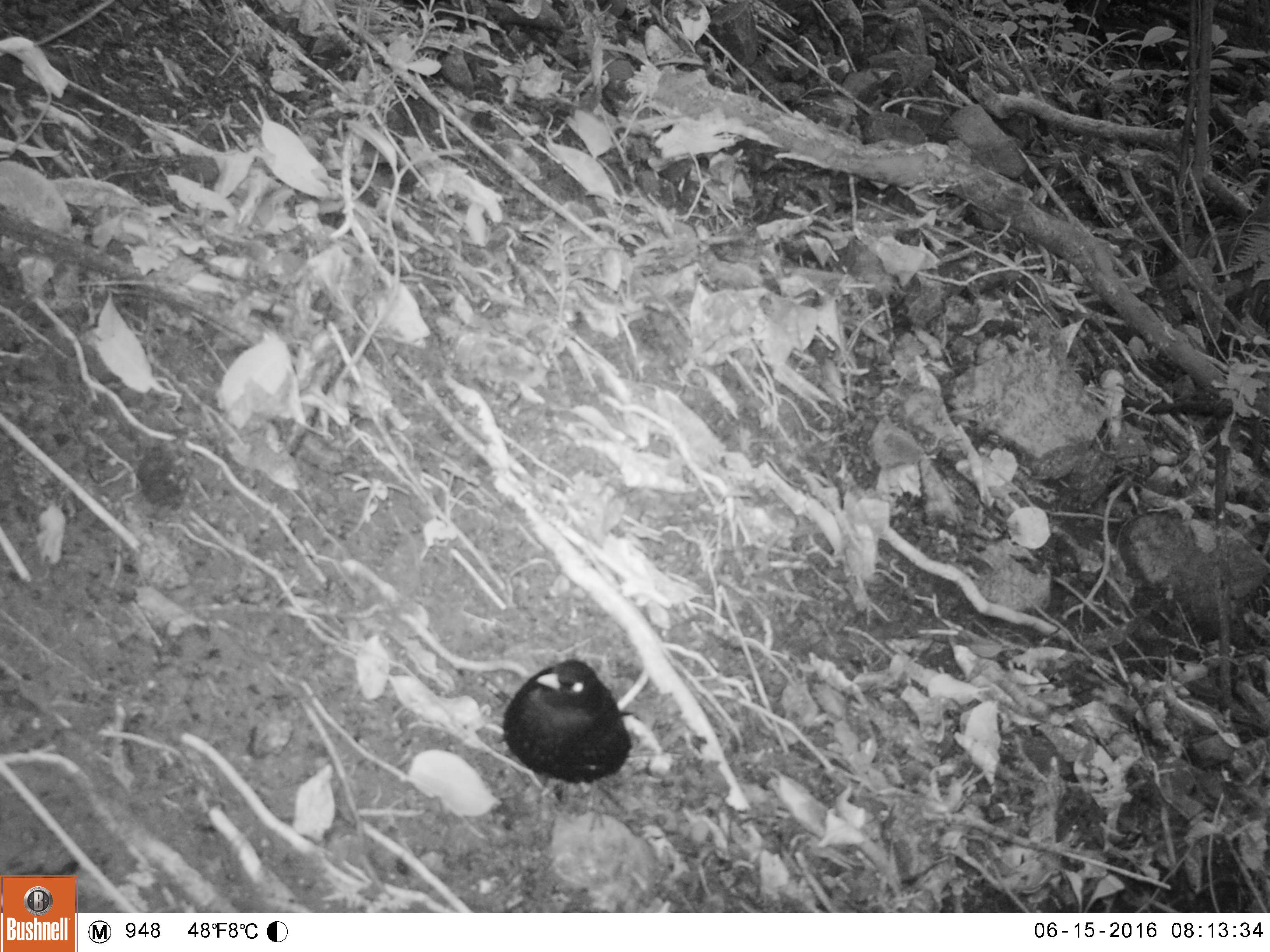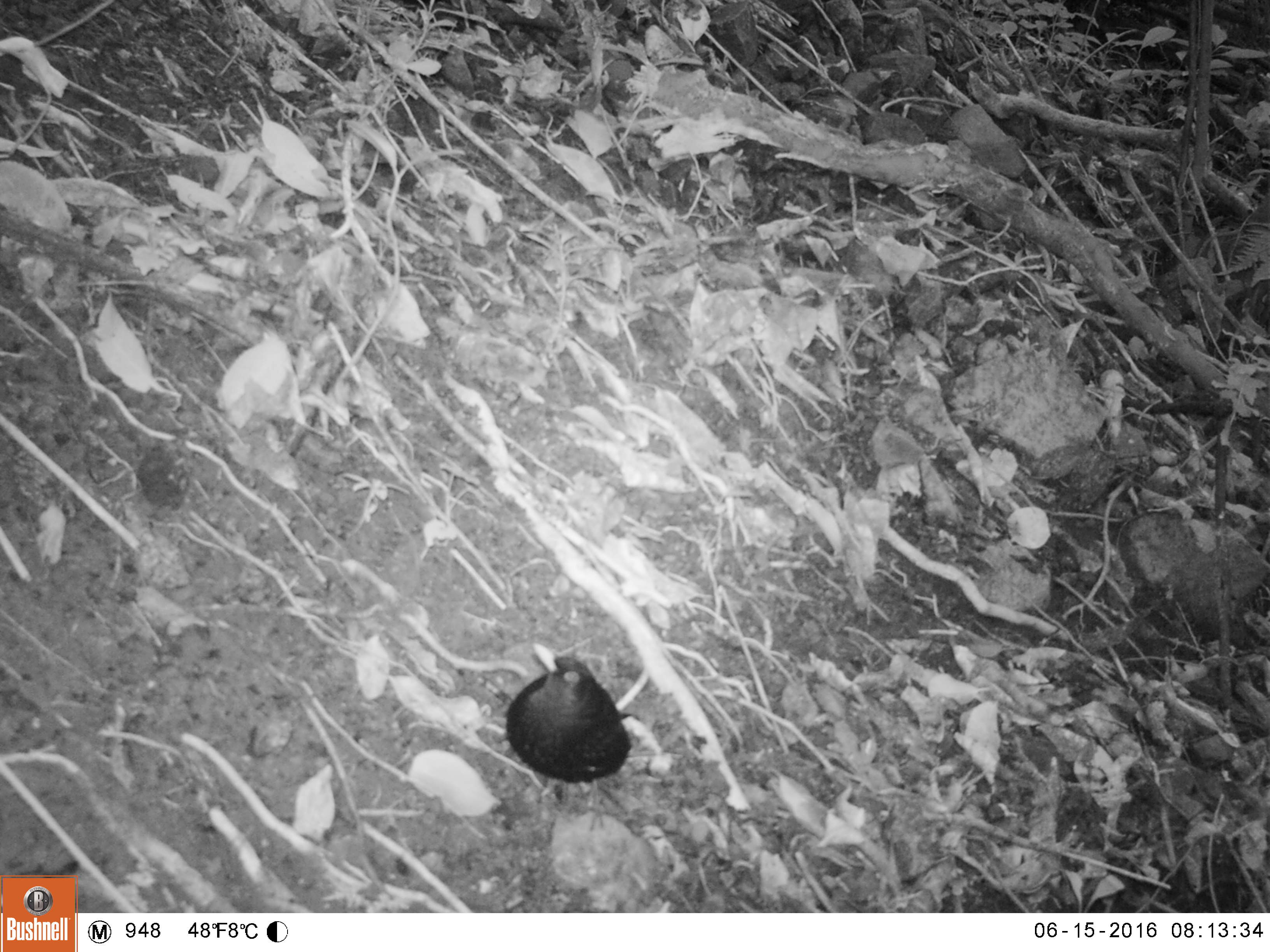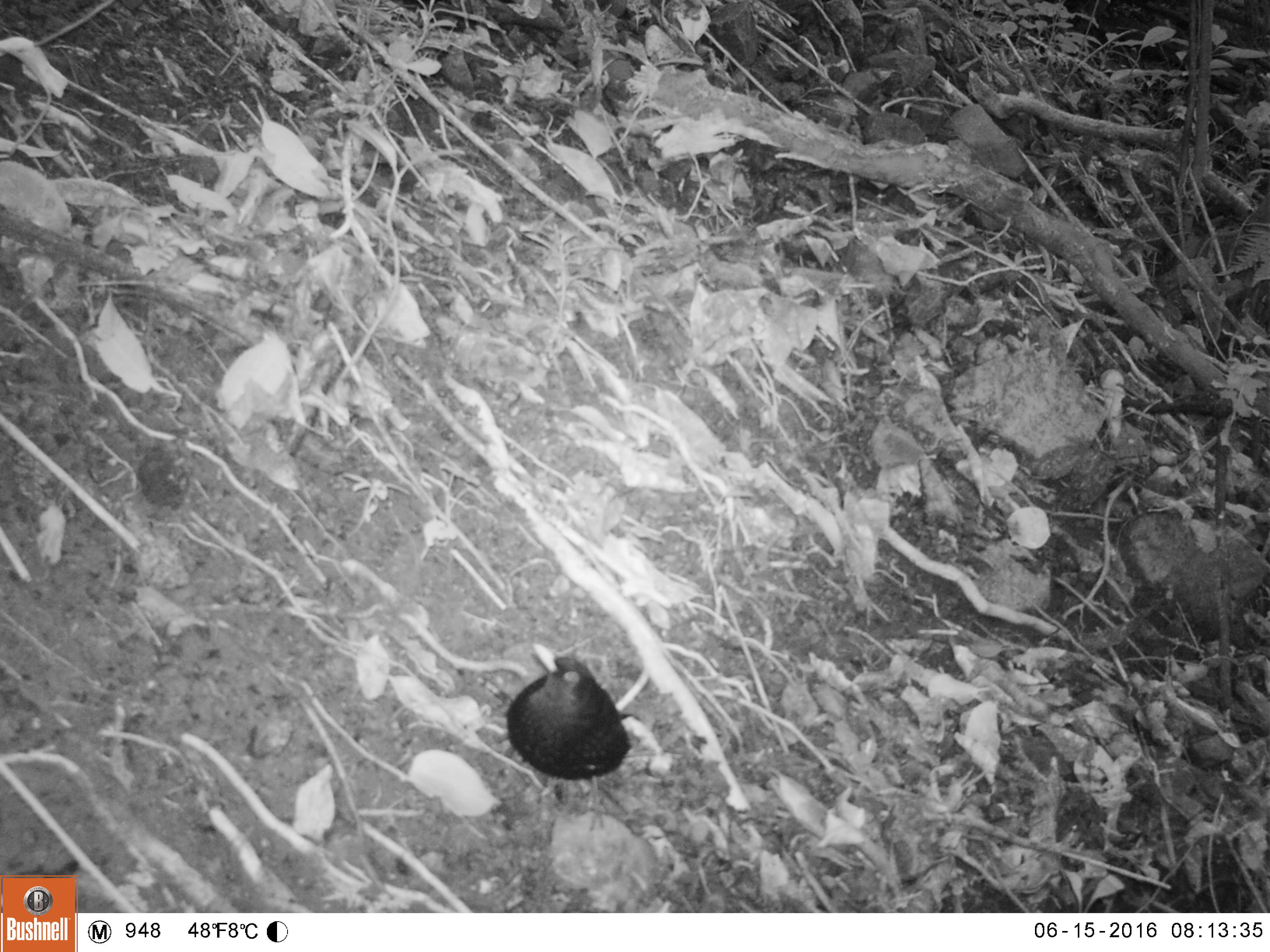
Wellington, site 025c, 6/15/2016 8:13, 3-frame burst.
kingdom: Animalia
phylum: Chordata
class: Aves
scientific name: Aves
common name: bird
Bird (Aves).